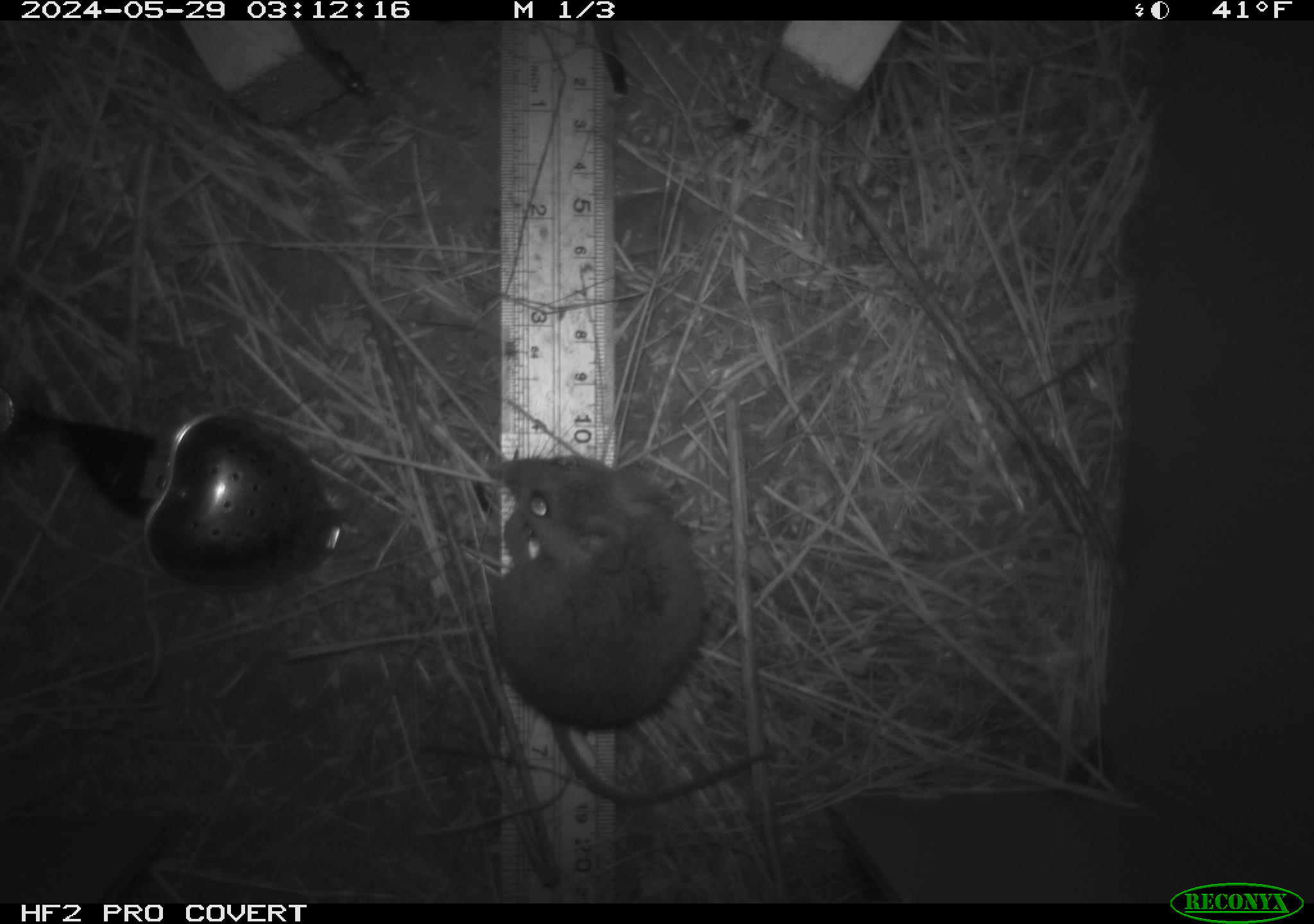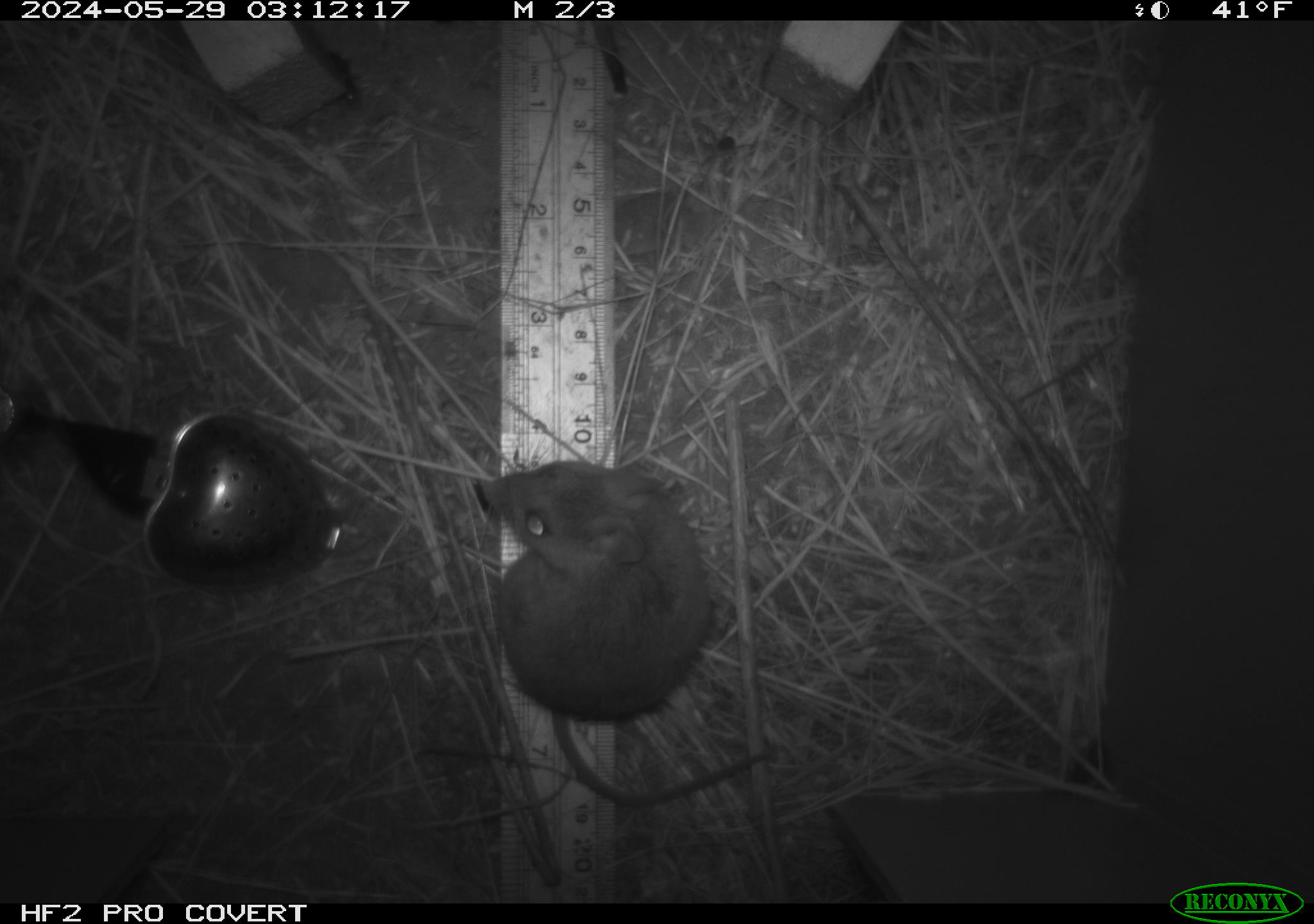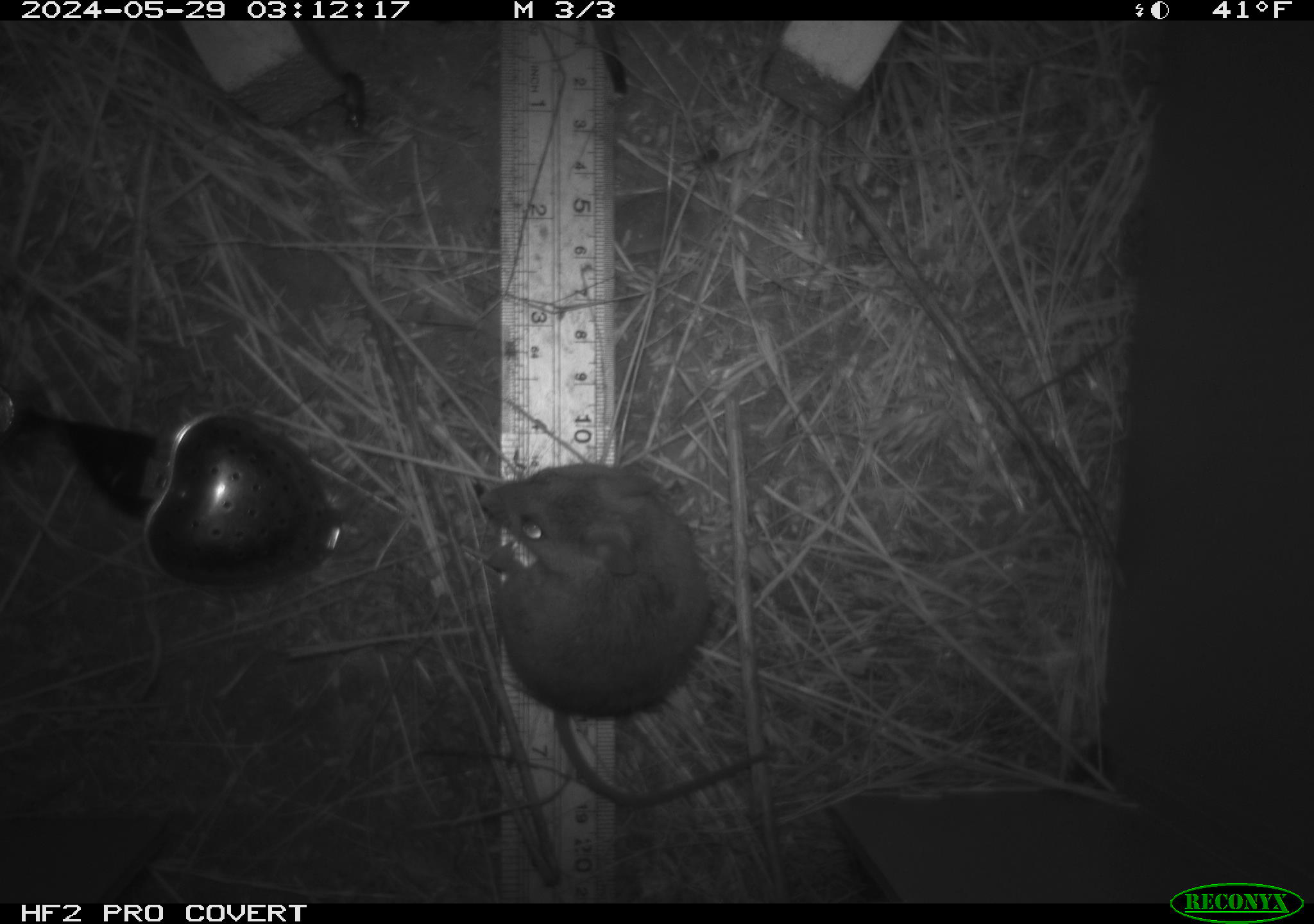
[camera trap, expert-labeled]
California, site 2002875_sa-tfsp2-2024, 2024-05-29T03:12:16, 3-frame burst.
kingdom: Animalia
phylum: Chordata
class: Mammalia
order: Rodentia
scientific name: Rodentia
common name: mouse species